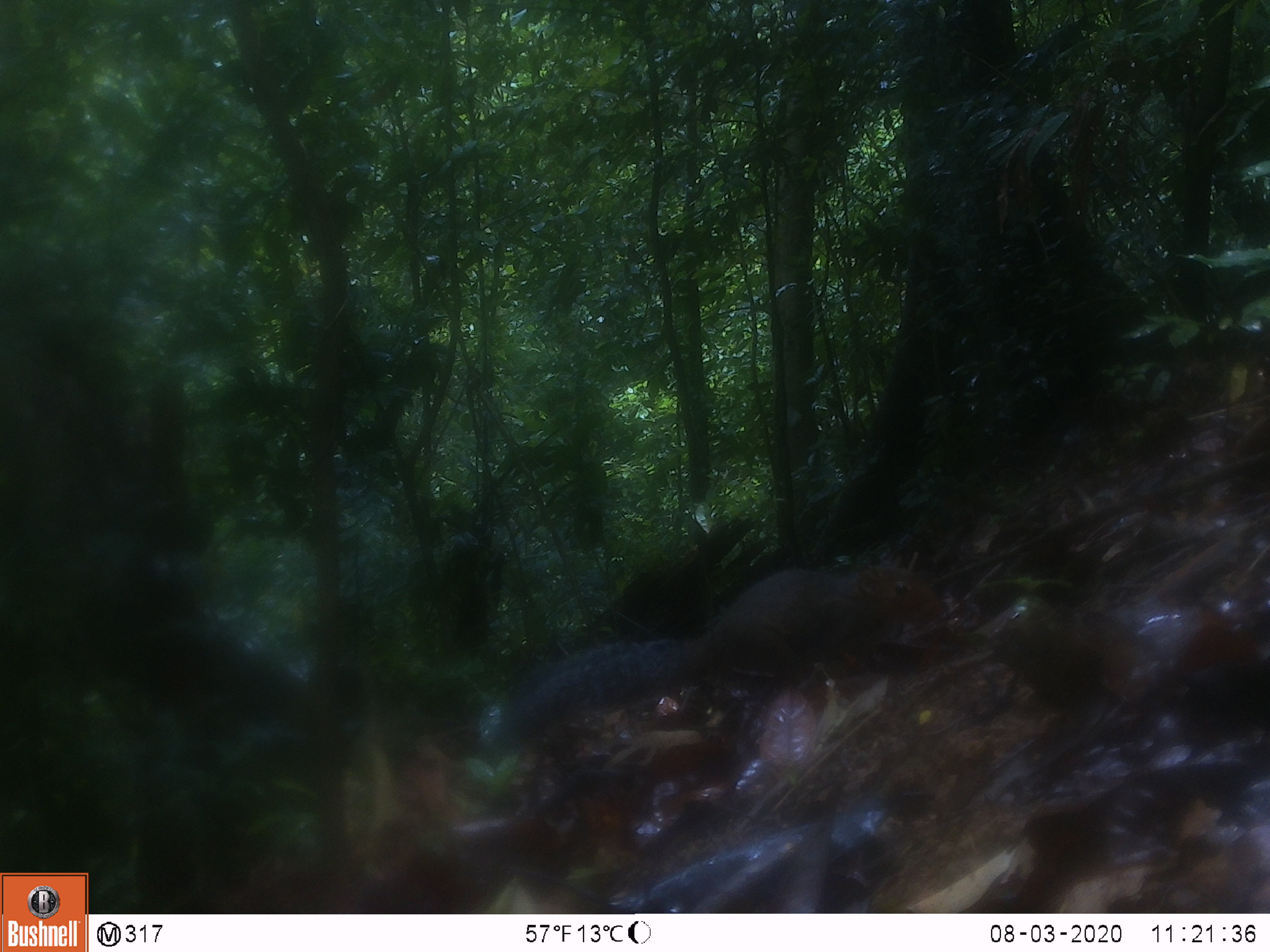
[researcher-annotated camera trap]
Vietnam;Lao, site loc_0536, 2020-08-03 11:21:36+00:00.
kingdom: Animalia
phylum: Chordata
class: Mammalia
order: Rodentia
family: Sciuridae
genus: Dremomys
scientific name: Dremomys rufigenis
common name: red-cheeked squirrel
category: red cheeked squirrel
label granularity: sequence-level